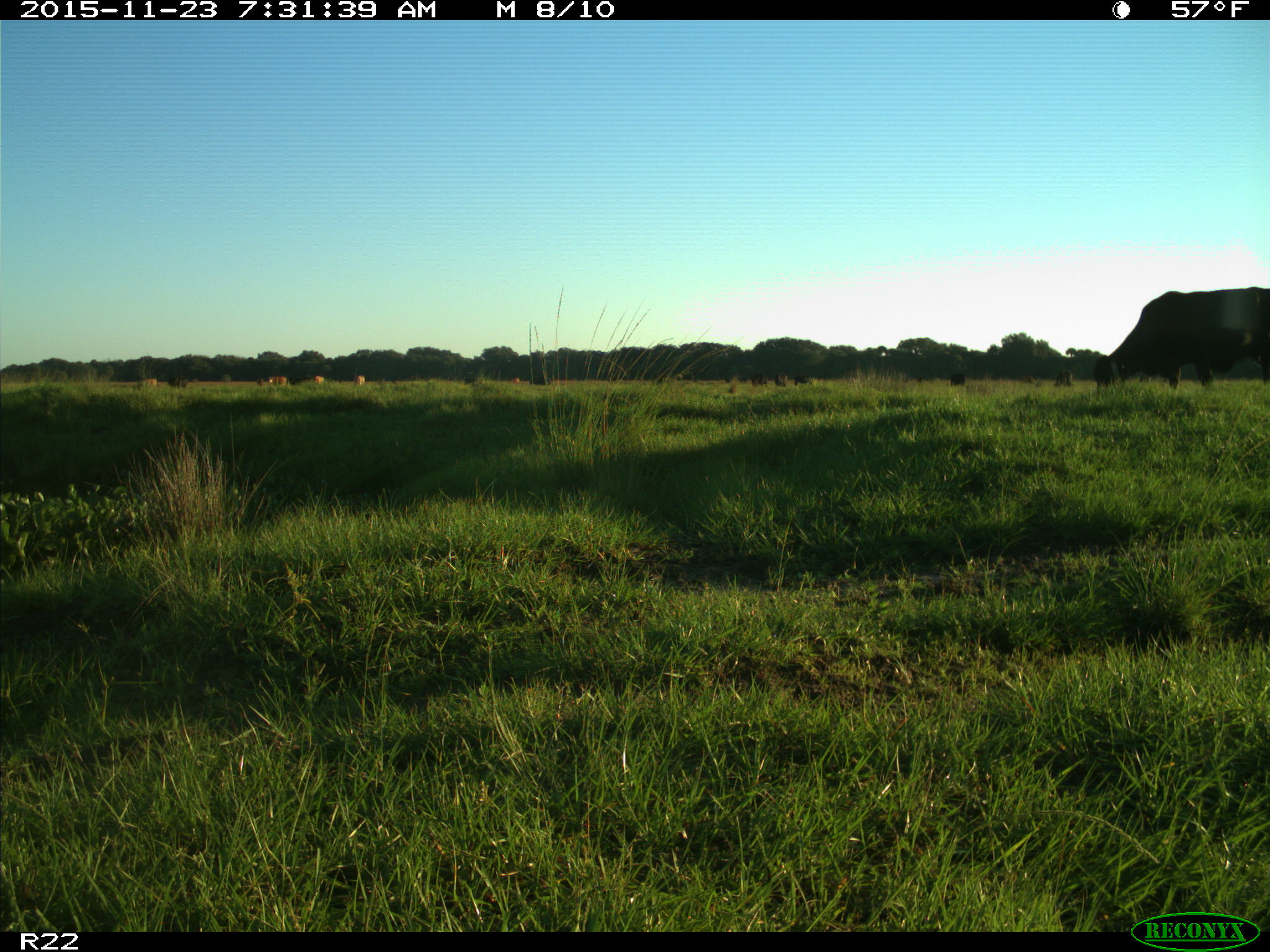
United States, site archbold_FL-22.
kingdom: Animalia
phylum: Chordata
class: Mammalia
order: Artiodactyla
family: Bovidae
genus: Bos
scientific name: Bos taurus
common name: domestic cow